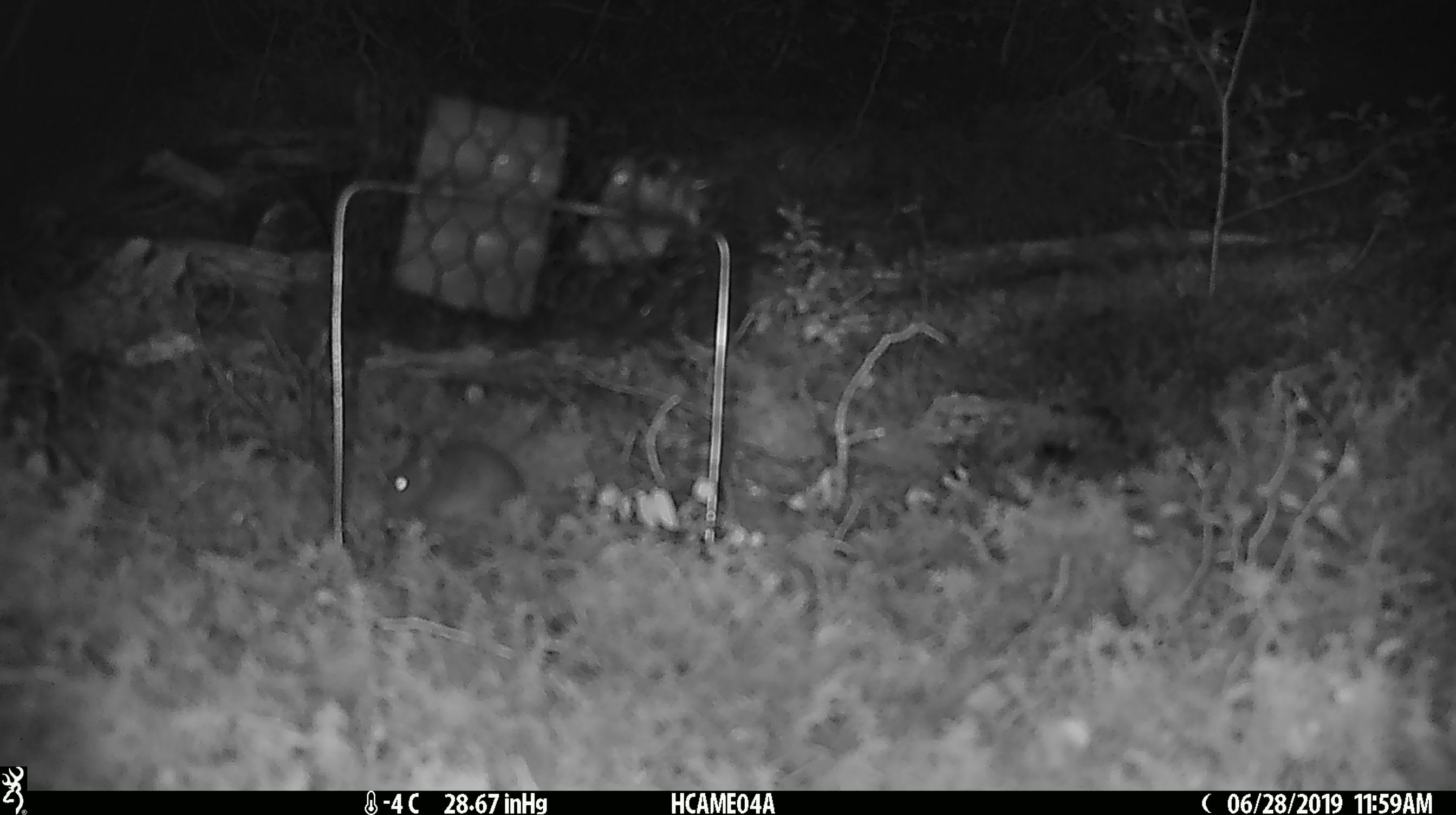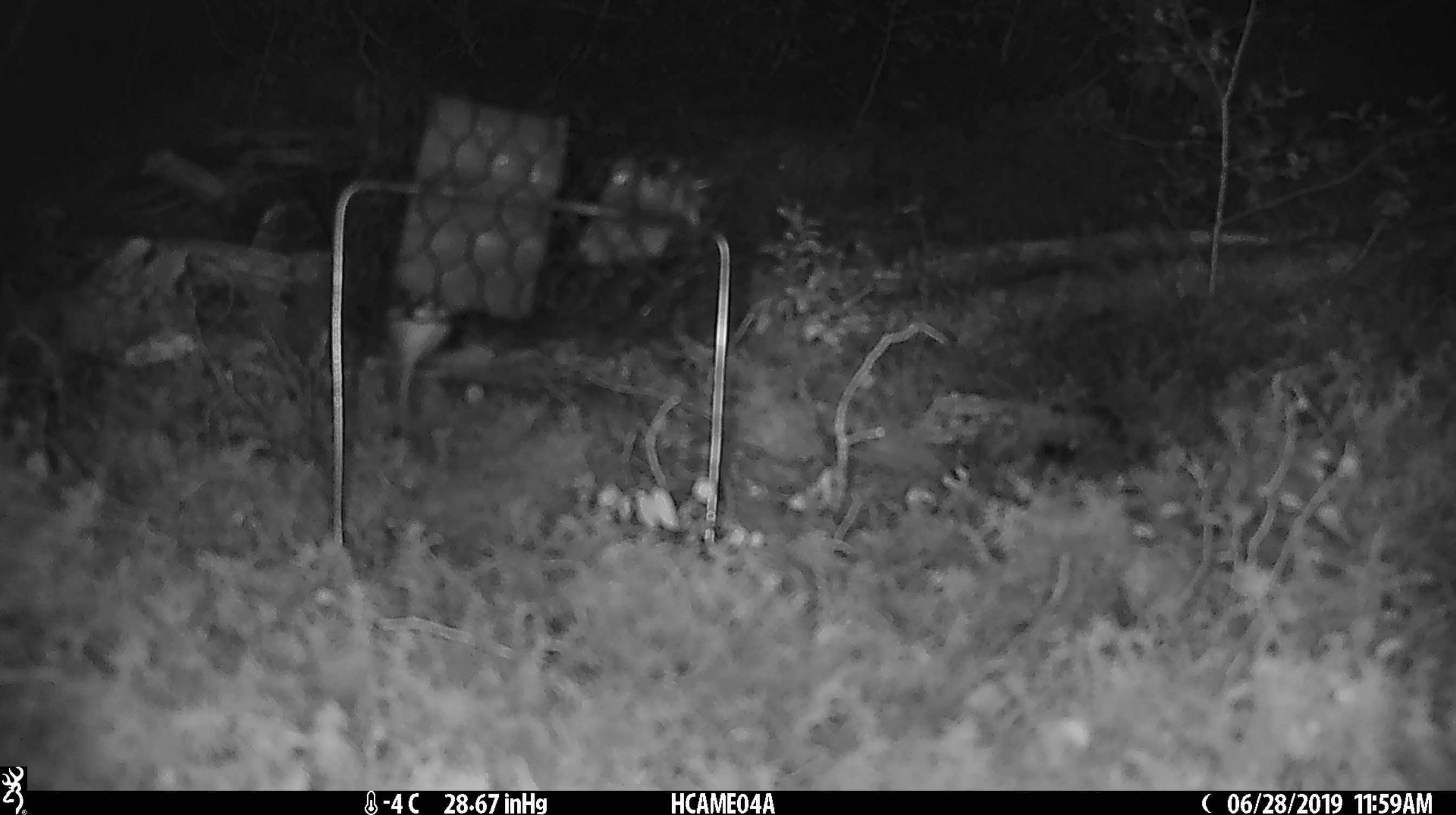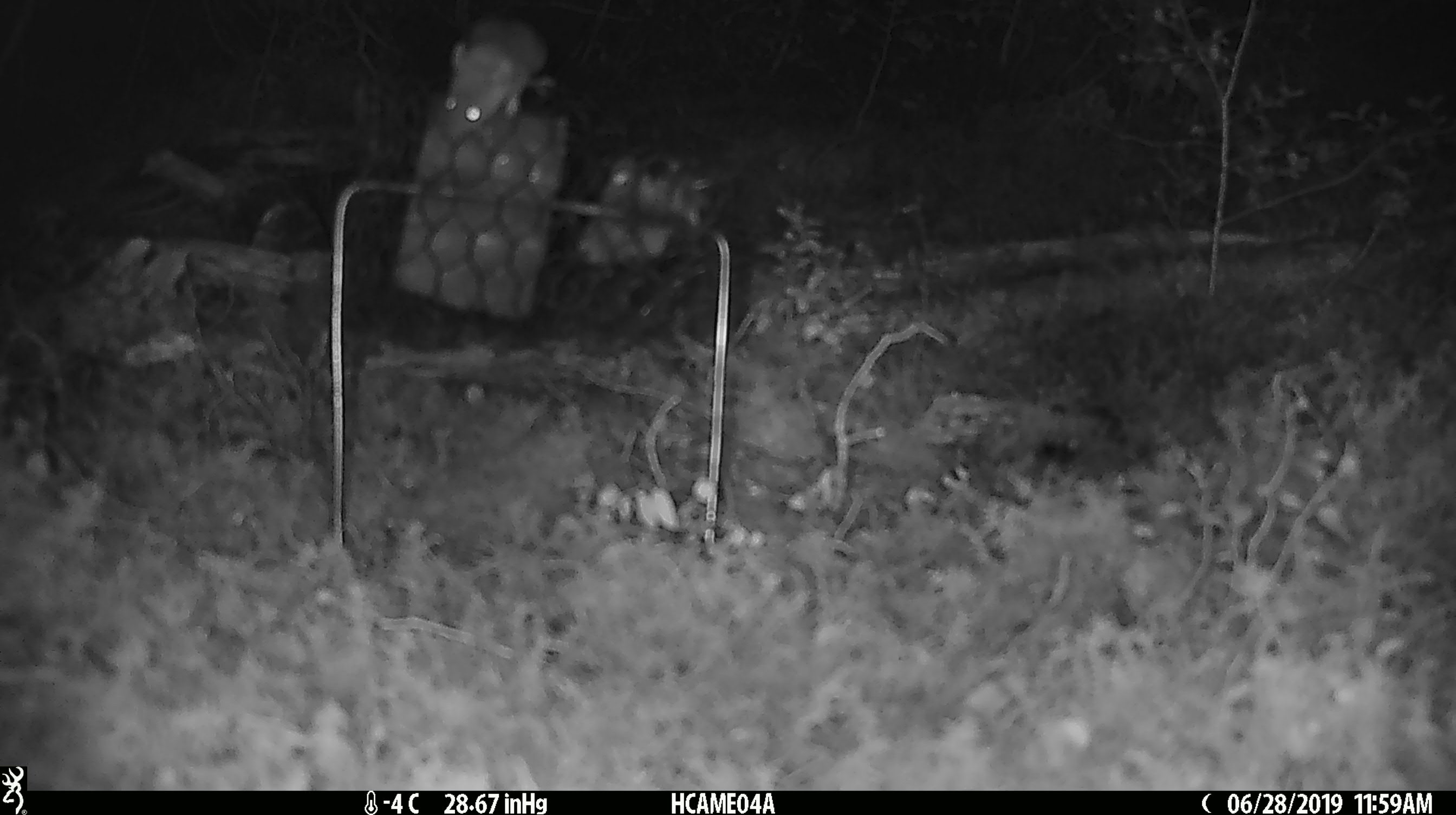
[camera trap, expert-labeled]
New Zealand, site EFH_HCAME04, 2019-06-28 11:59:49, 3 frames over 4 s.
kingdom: Animalia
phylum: Chordata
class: Mammalia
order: Rodentia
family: Muridae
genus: Mus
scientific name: Mus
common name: mouse